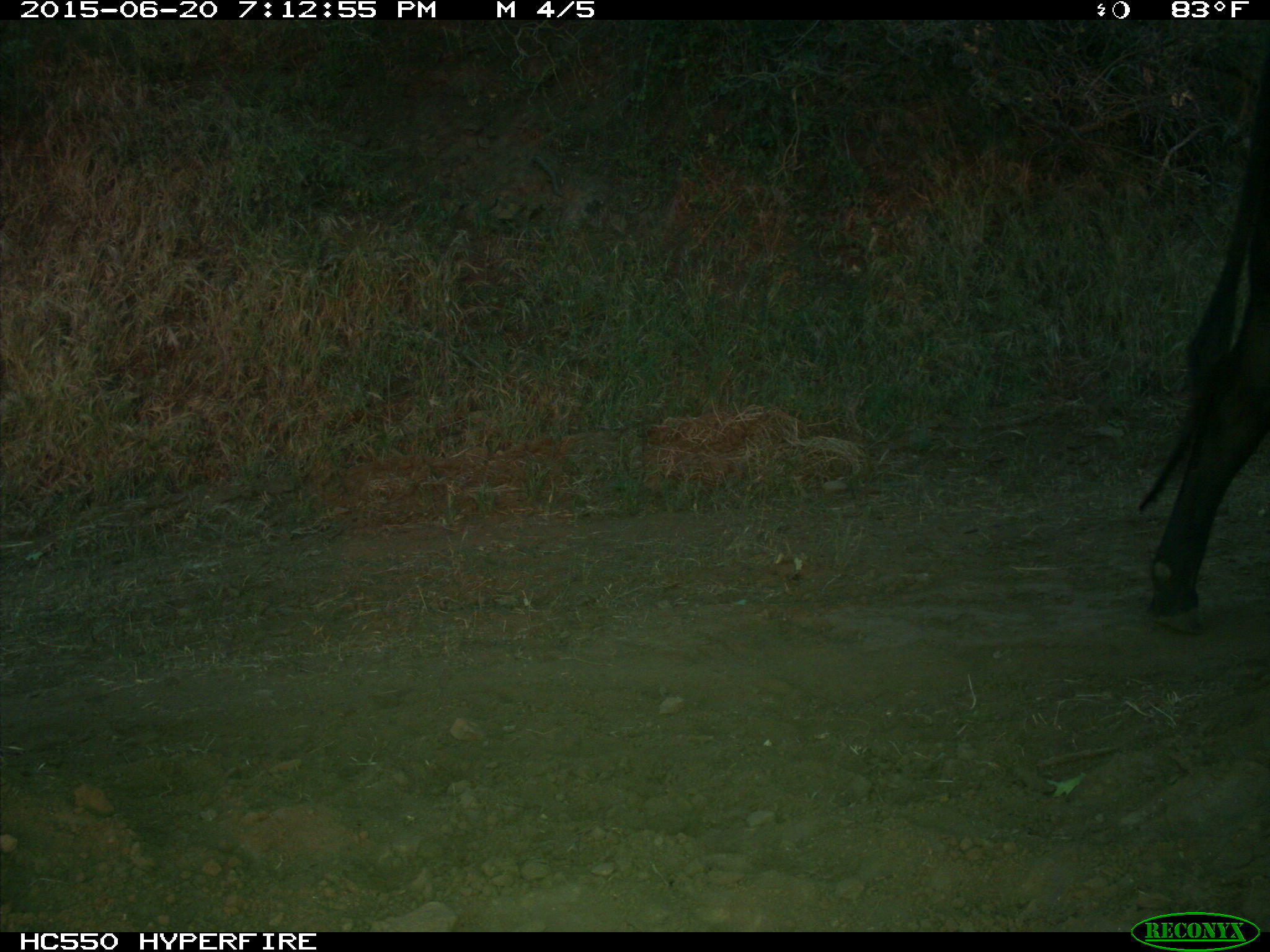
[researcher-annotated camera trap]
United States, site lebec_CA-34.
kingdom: Animalia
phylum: Chordata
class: Mammalia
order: Artiodactyla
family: Bovidae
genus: Bos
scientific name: Bos taurus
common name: domestic cow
Bos taurus (domestic cow).